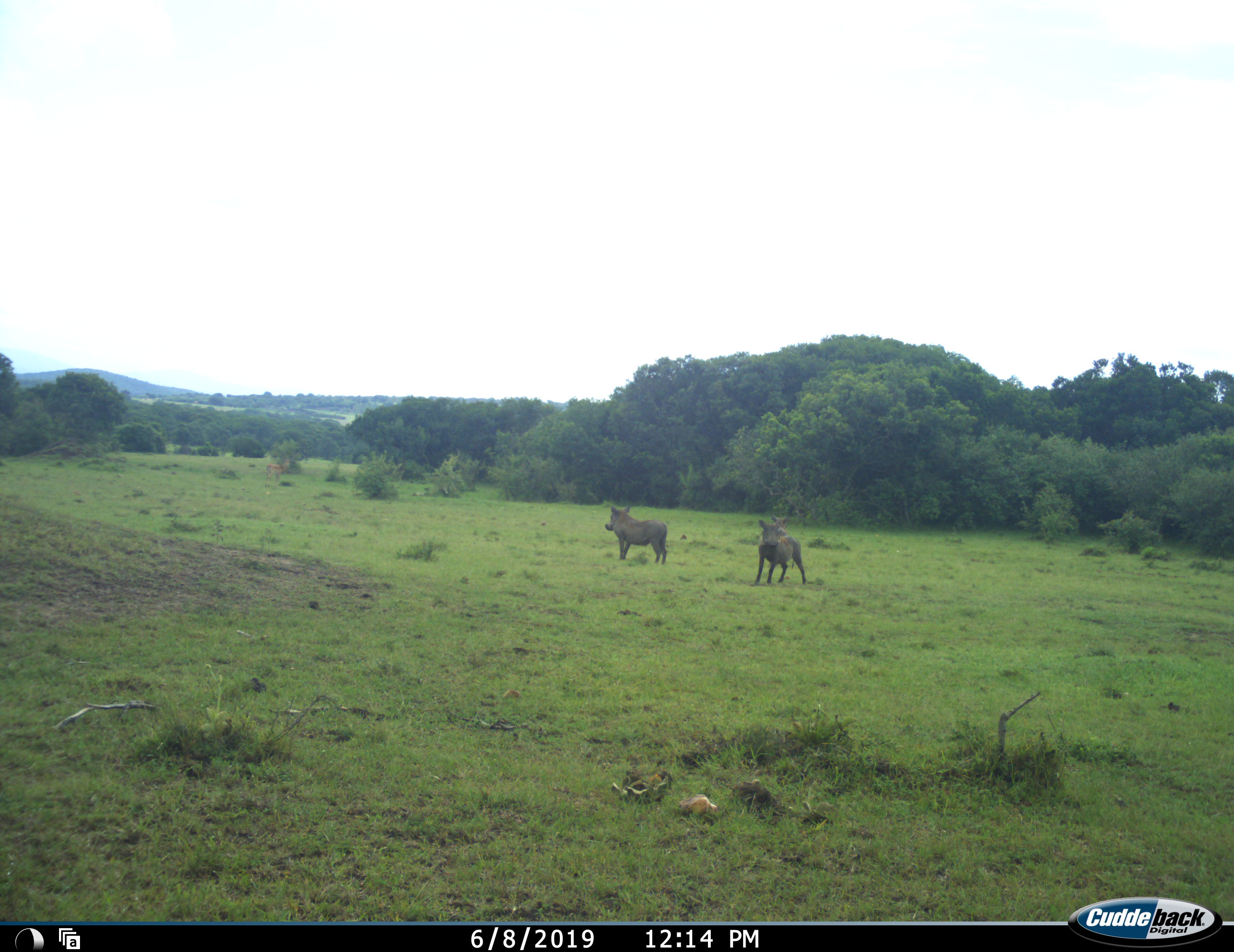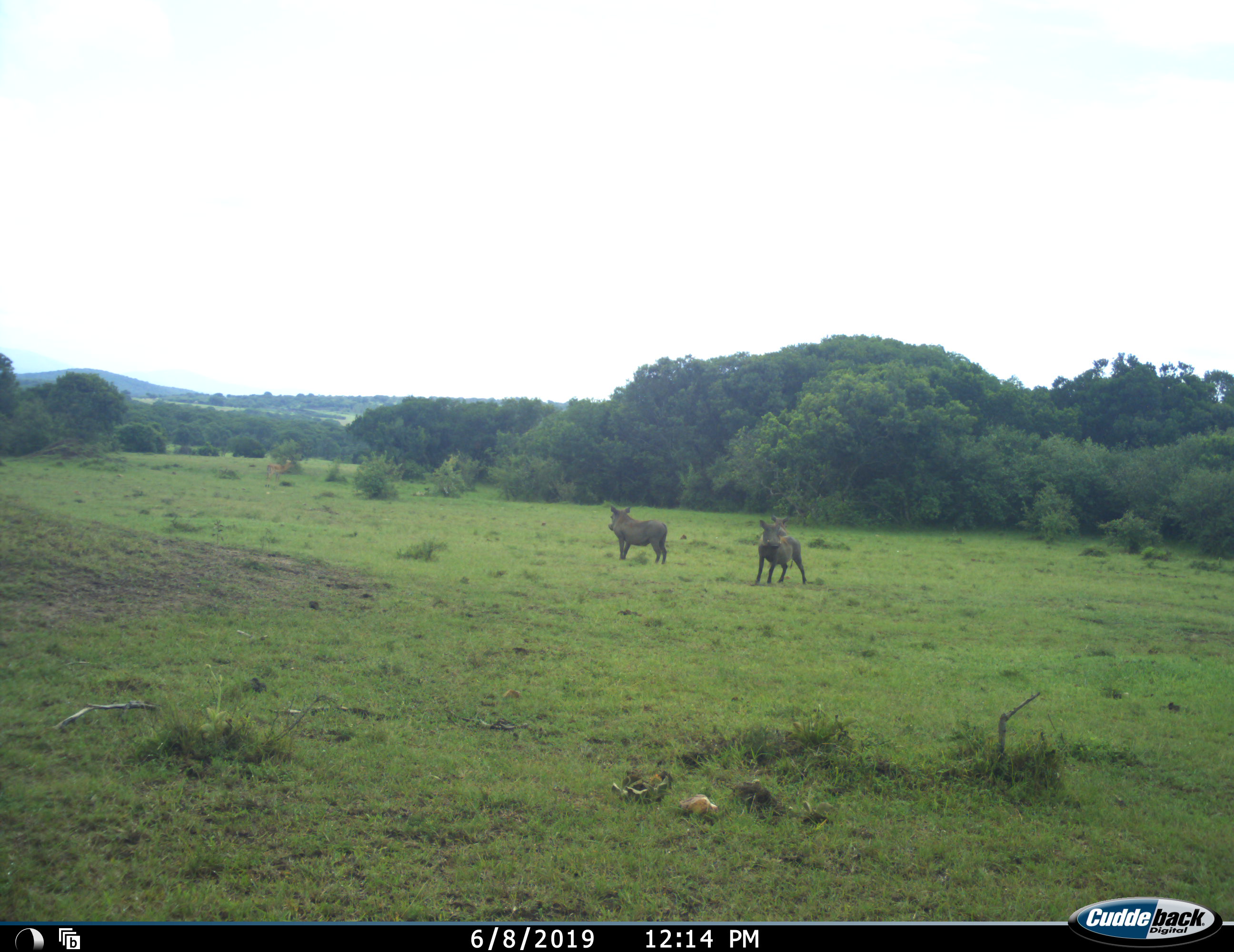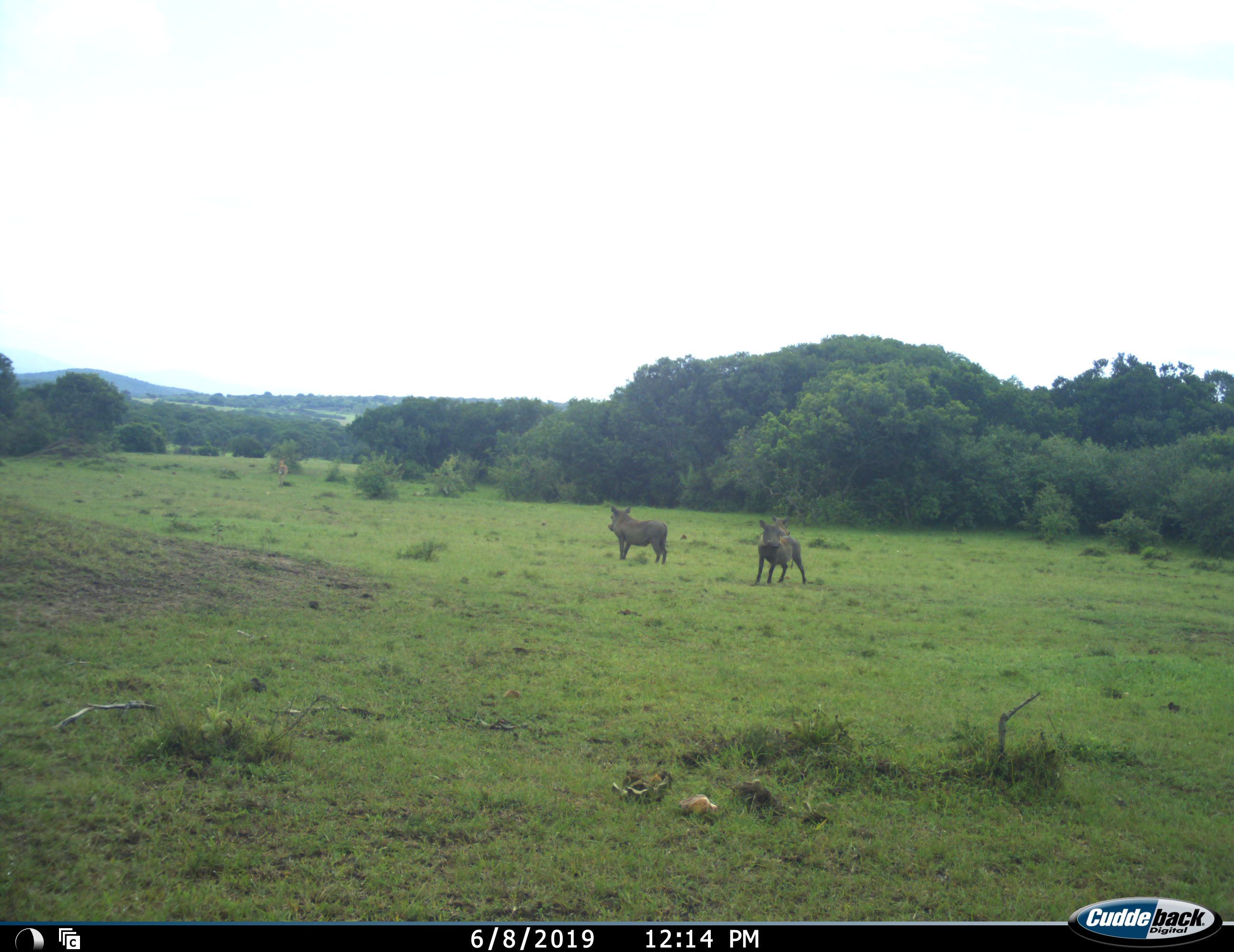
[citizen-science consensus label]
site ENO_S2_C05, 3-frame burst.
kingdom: Animalia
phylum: Chordata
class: Mammalia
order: Artiodactyla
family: Bovidae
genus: Aepyceros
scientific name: Aepyceros melampus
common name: impala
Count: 1.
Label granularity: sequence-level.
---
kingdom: Animalia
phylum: Chordata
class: Mammalia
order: Artiodactyla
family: Suidae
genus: Phacochoerus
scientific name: Phacochoerus africanus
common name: warthog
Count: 3.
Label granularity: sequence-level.